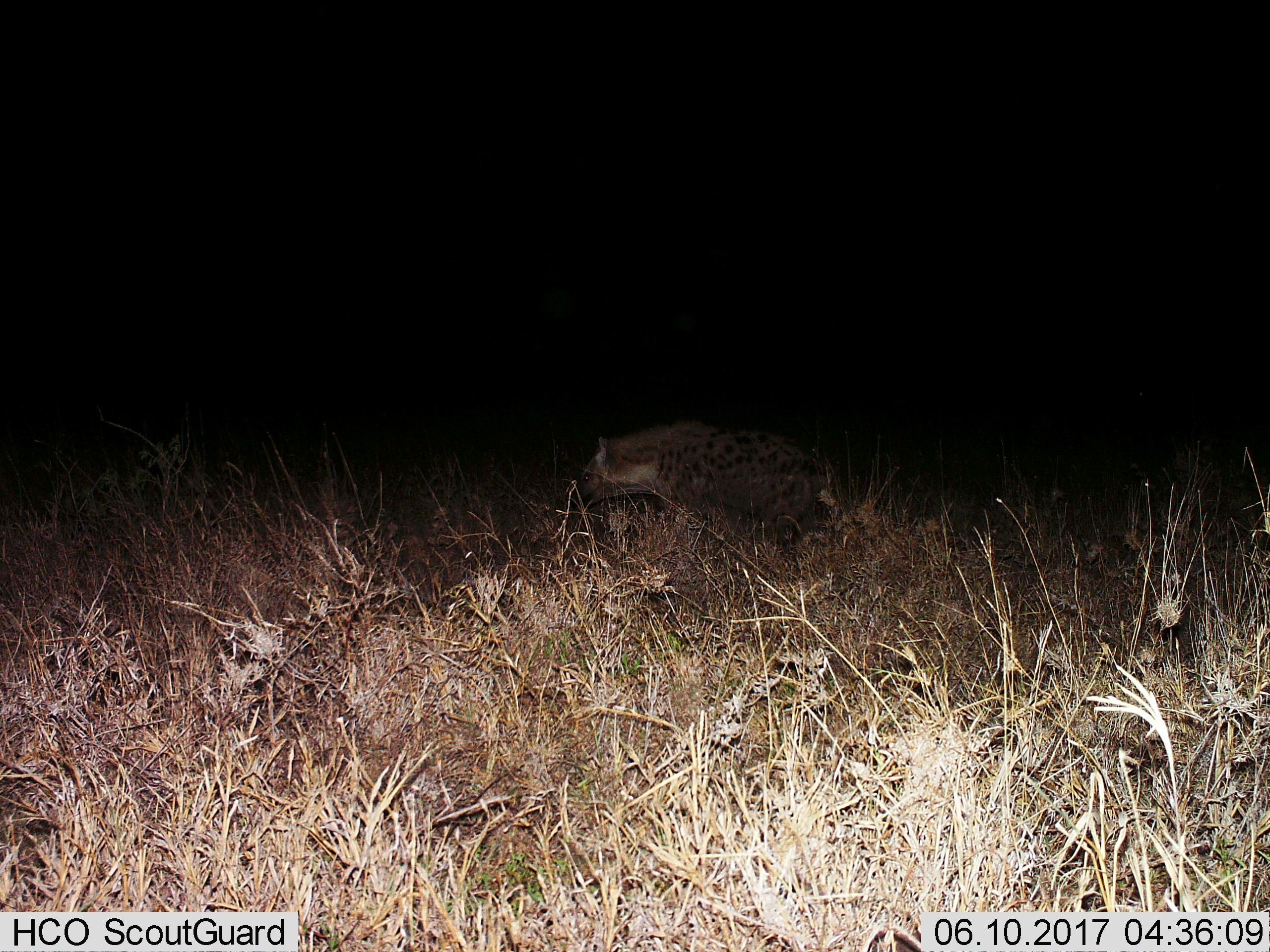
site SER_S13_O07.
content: unidentified animal